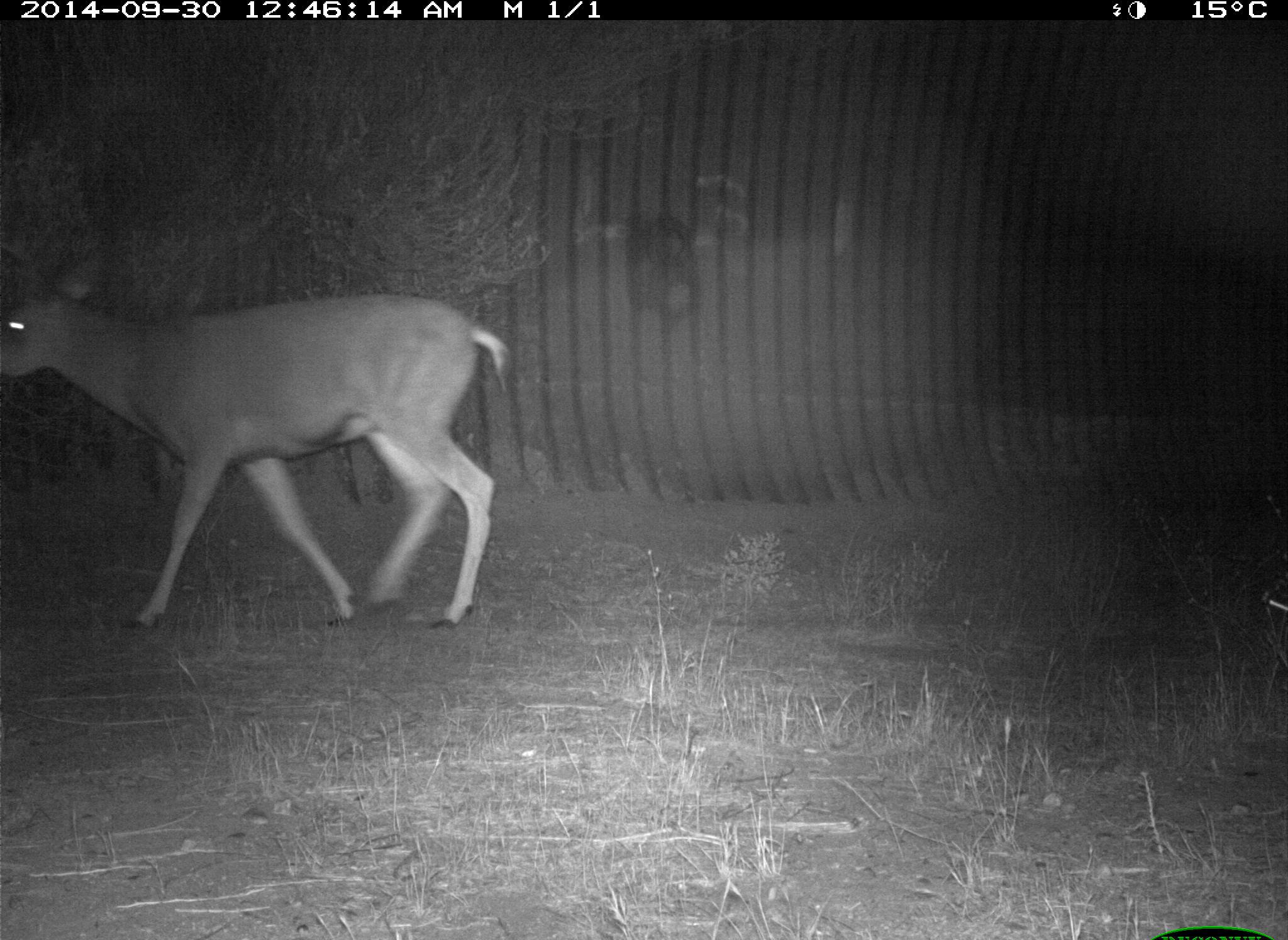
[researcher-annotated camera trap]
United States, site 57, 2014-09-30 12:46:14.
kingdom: Animalia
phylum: Chordata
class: Mammalia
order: Artiodactyla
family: Cervidae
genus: Odocoileus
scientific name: Odocoileus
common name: deer